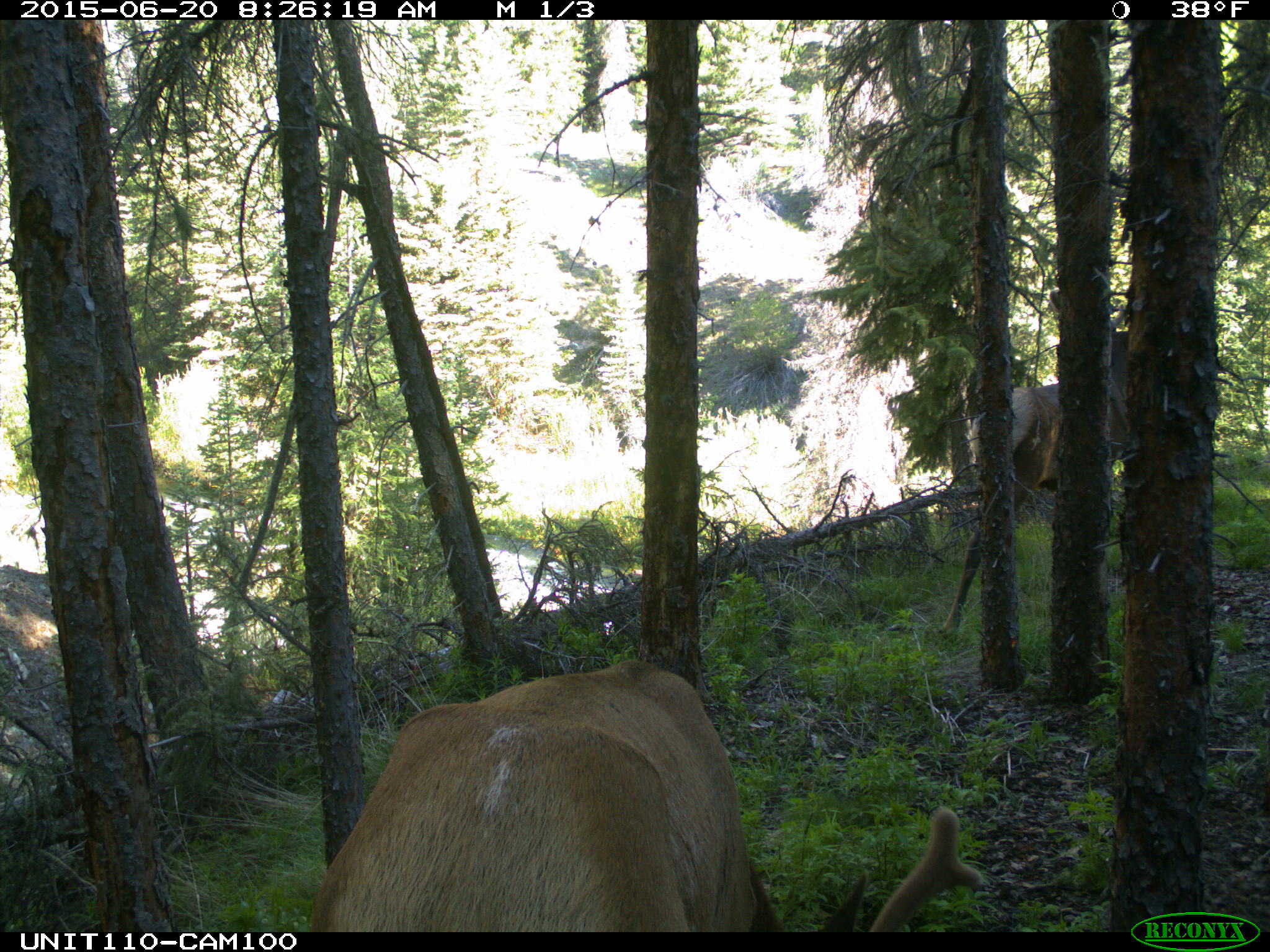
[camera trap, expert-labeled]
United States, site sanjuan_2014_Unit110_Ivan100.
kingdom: Animalia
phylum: Chordata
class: Mammalia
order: Artiodactyla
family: Cervidae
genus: Cervus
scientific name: Cervus elaphus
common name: red deer